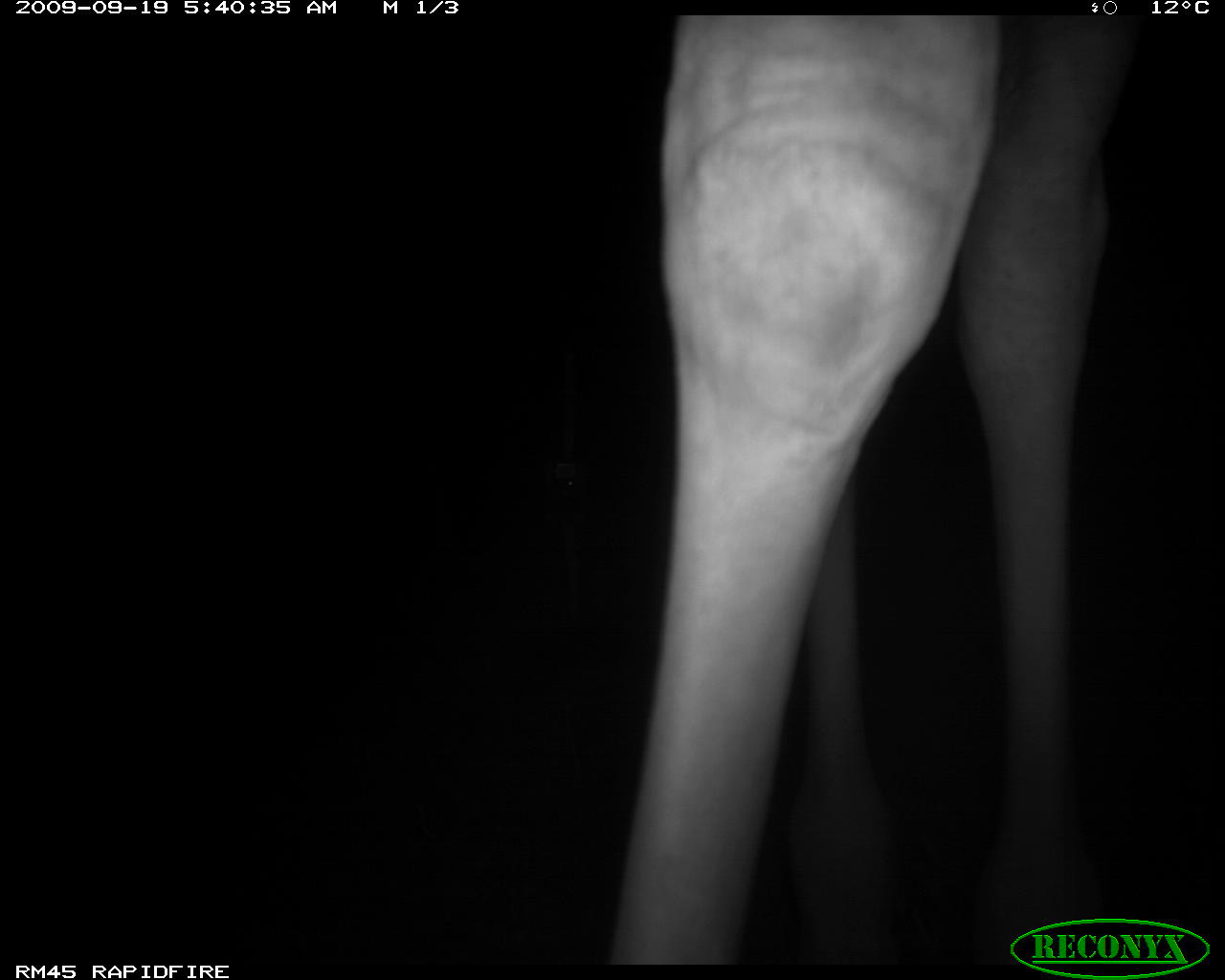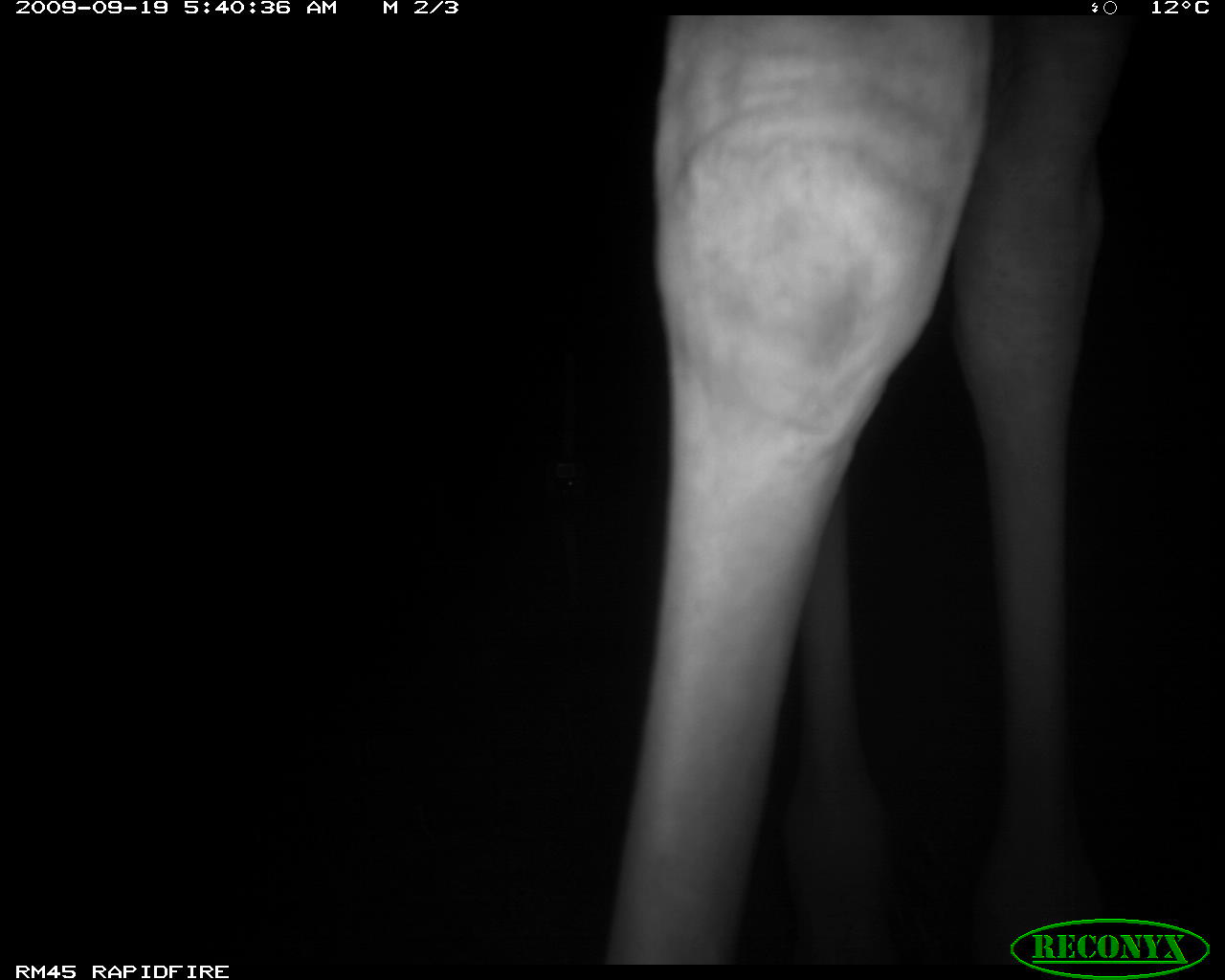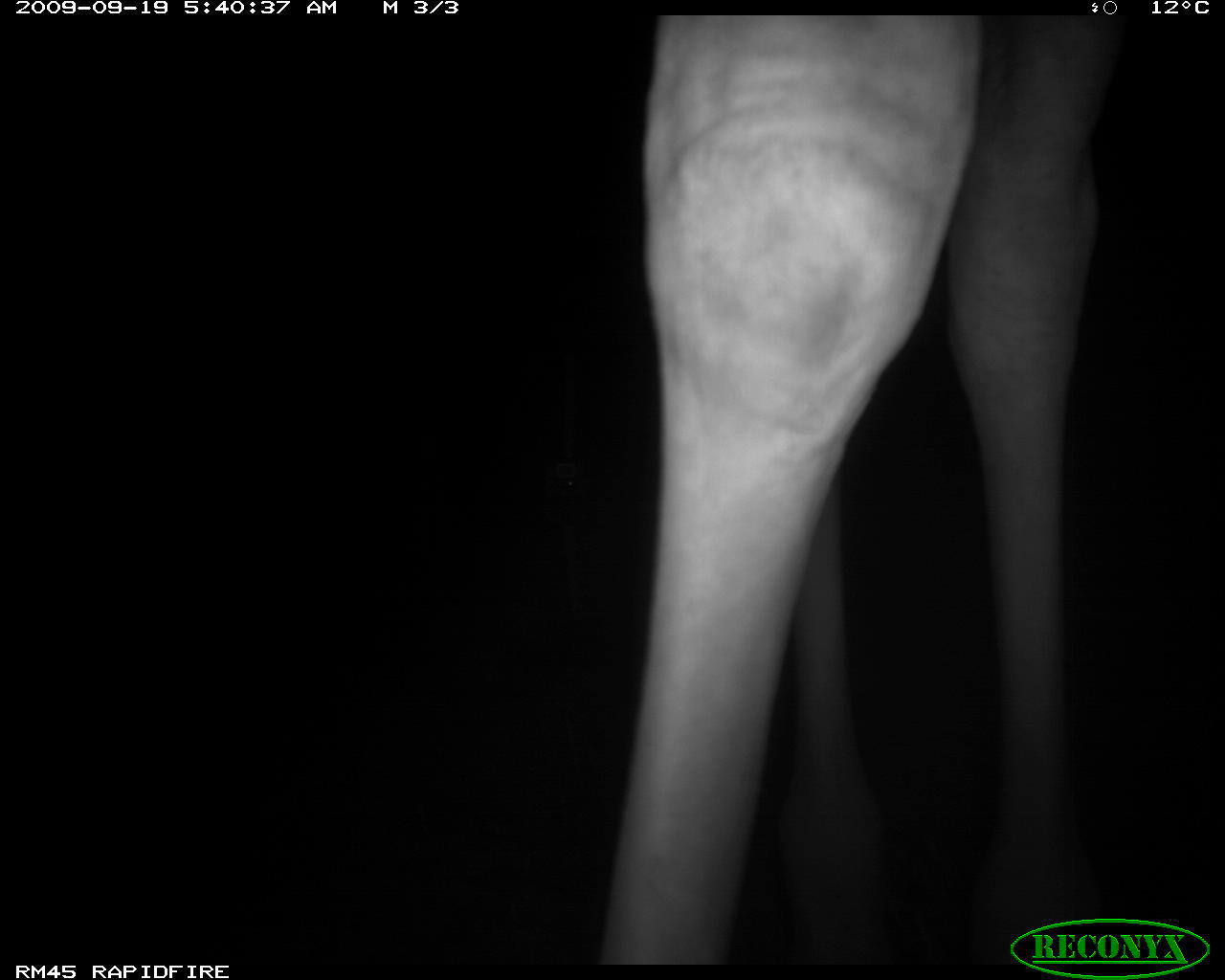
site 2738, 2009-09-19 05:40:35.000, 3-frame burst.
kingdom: Animalia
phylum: Chordata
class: Mammalia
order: Artiodactyla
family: Giraffidae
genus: Giraffa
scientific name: Giraffa camelopardalis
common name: giraffe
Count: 1.